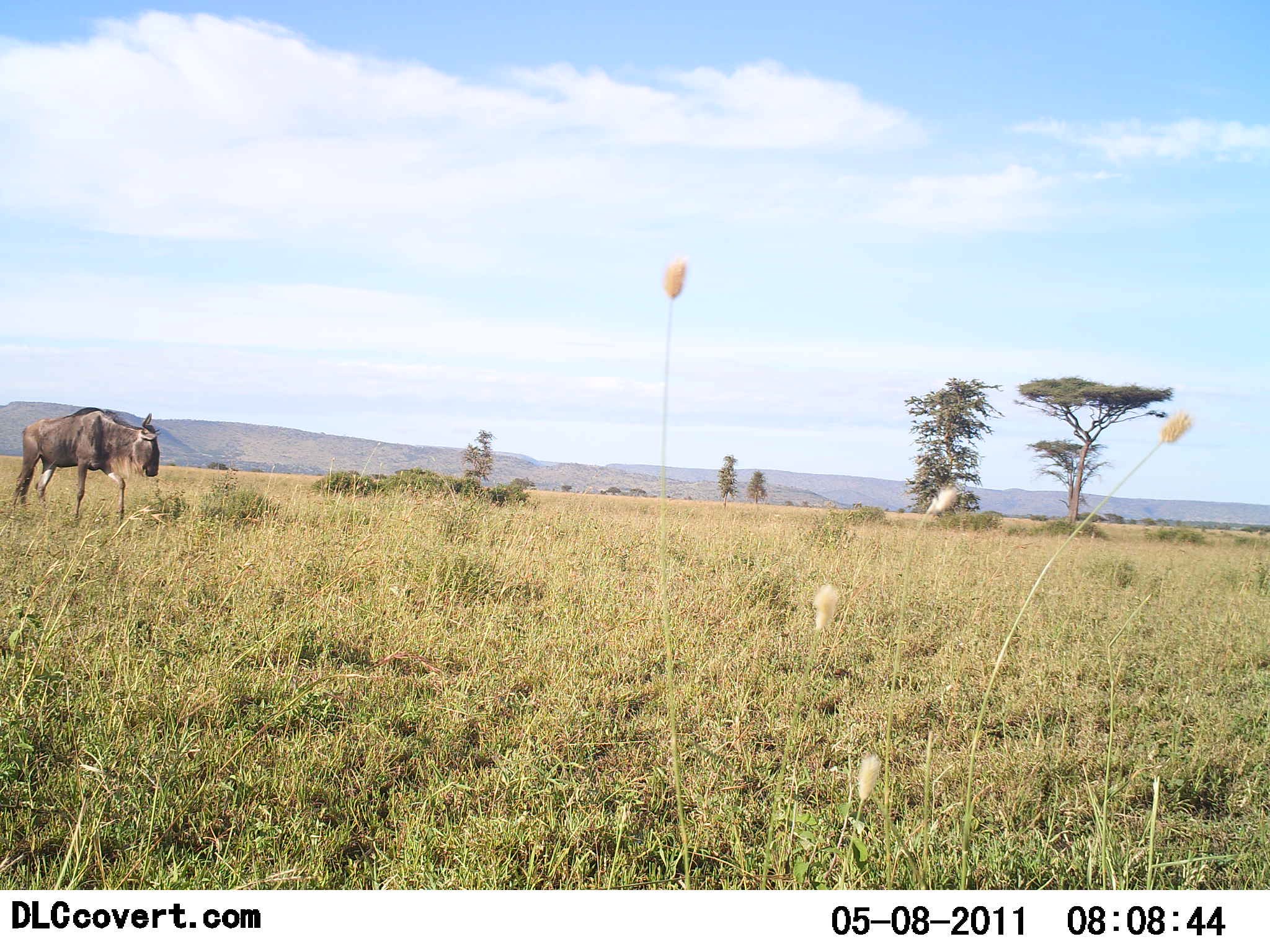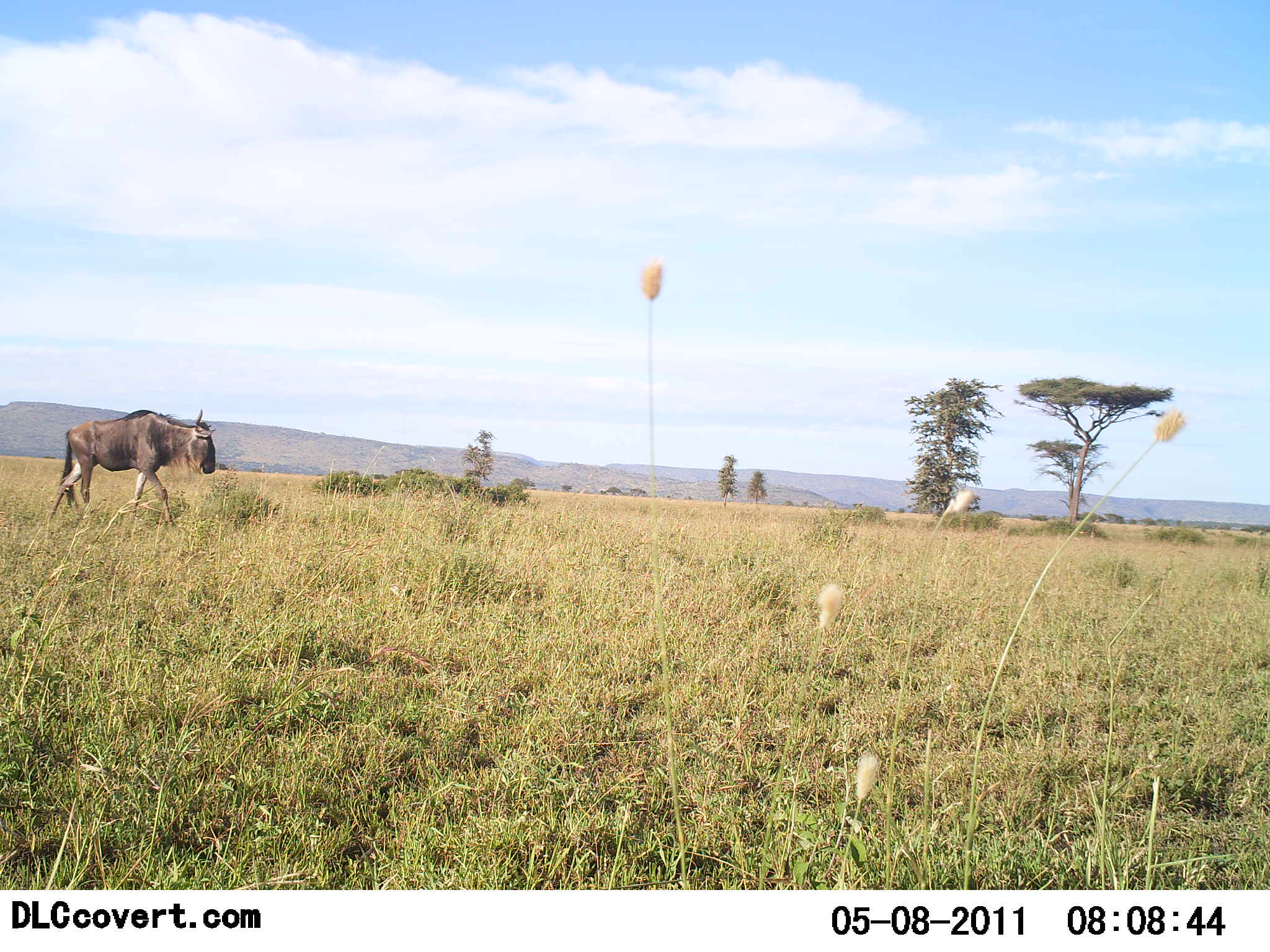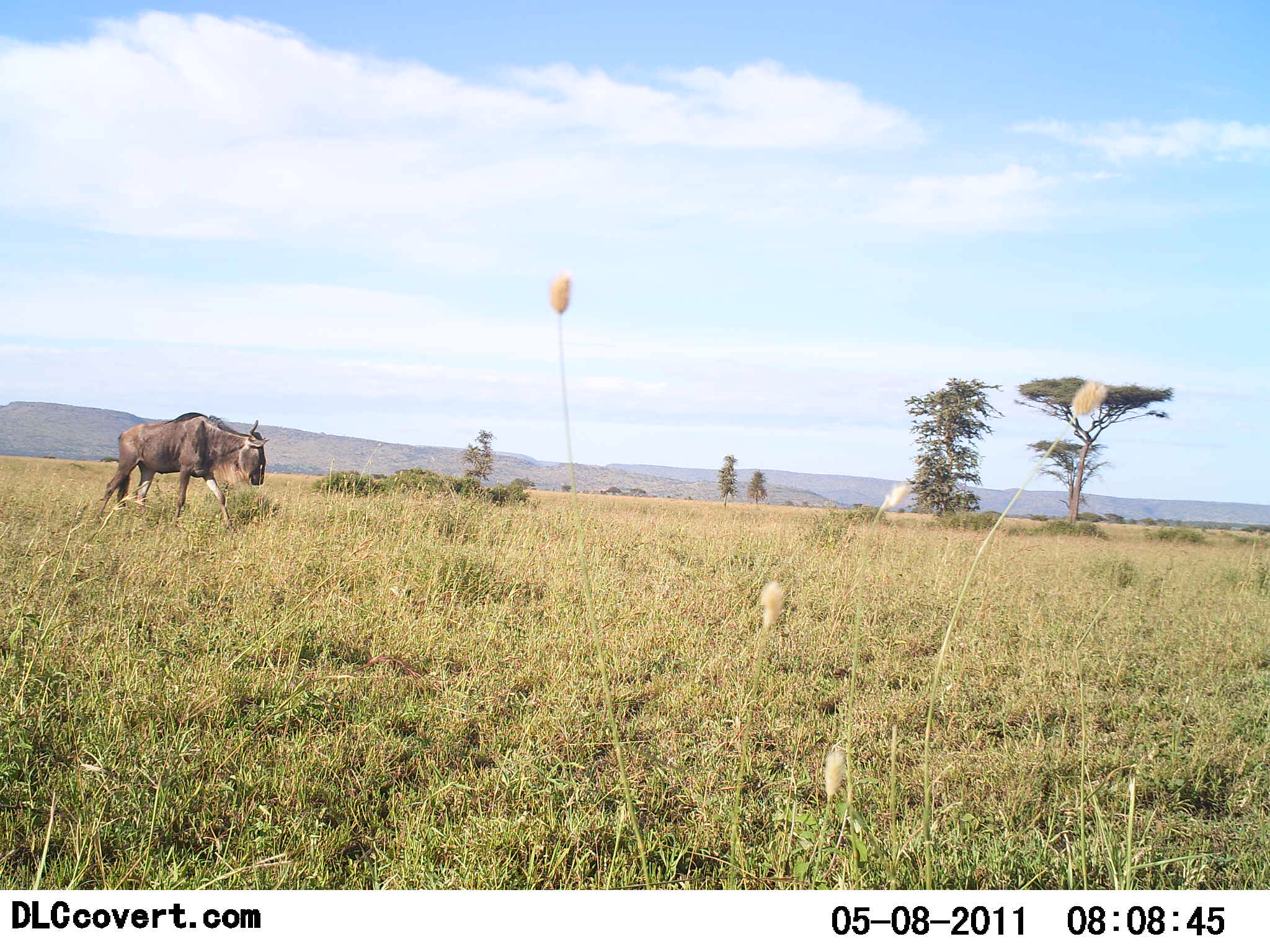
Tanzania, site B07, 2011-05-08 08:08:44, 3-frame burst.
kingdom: Animalia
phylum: Chordata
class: Mammalia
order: Artiodactyla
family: Bovidae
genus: Connochaetes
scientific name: Connochaetes taurinus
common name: blue wildebeest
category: wildebeest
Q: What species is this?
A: Wildebeest (blue wildebeest) (Connochaetes taurinus).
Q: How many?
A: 1.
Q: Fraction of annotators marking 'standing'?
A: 0%.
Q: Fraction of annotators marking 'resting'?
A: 0%.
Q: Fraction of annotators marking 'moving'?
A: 100%.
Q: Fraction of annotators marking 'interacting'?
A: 0%.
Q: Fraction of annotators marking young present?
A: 0%.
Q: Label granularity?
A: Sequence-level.